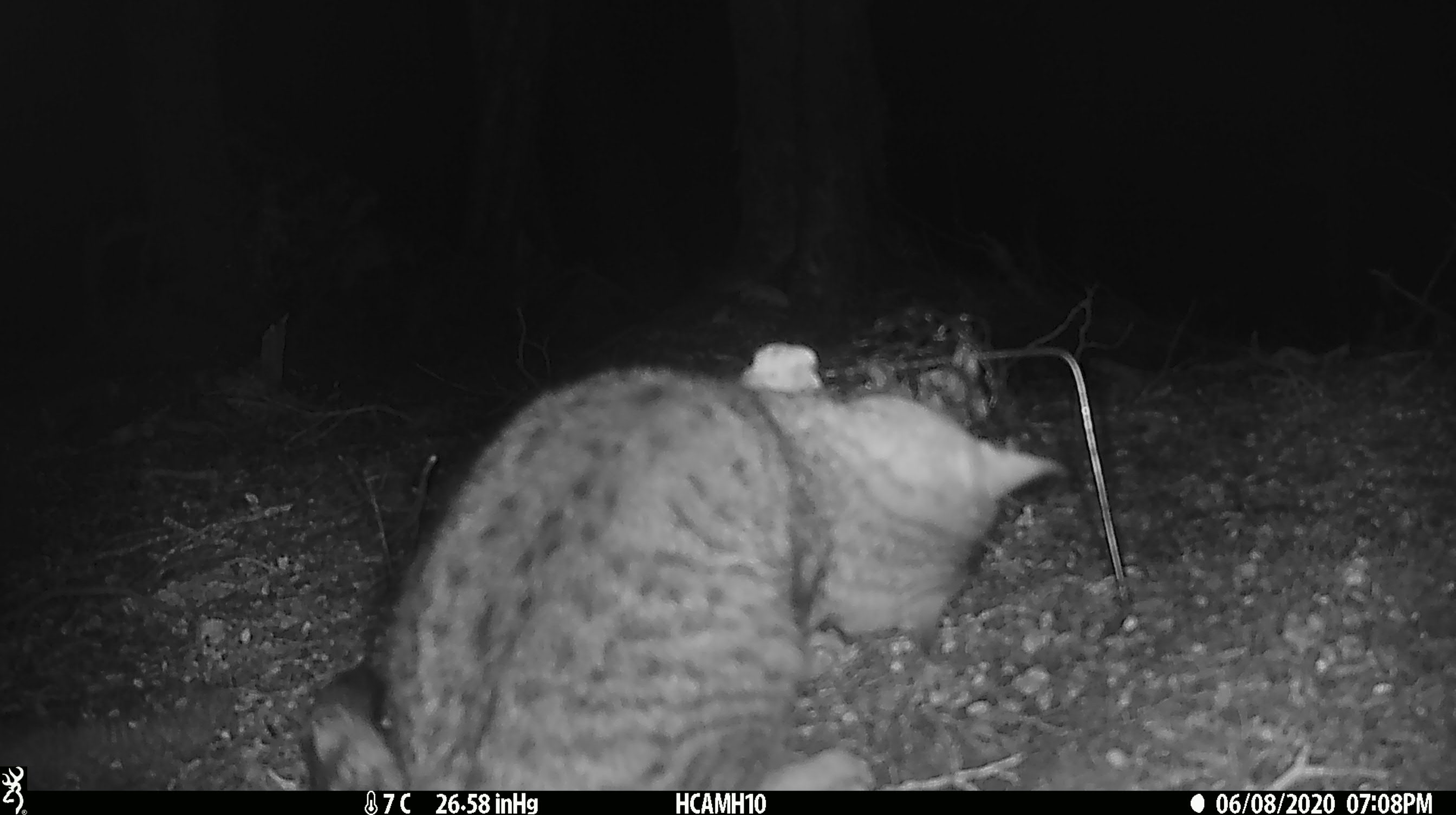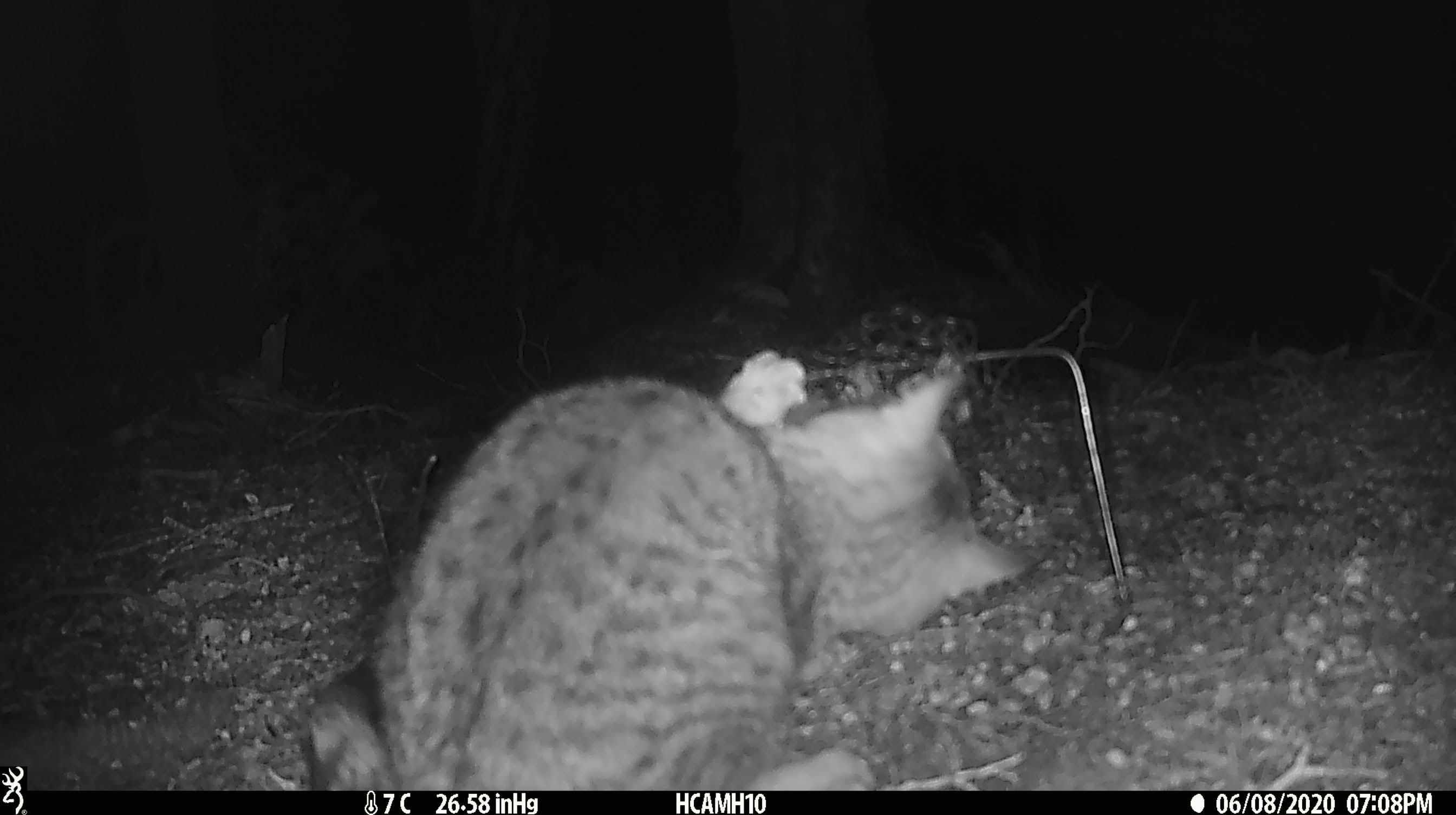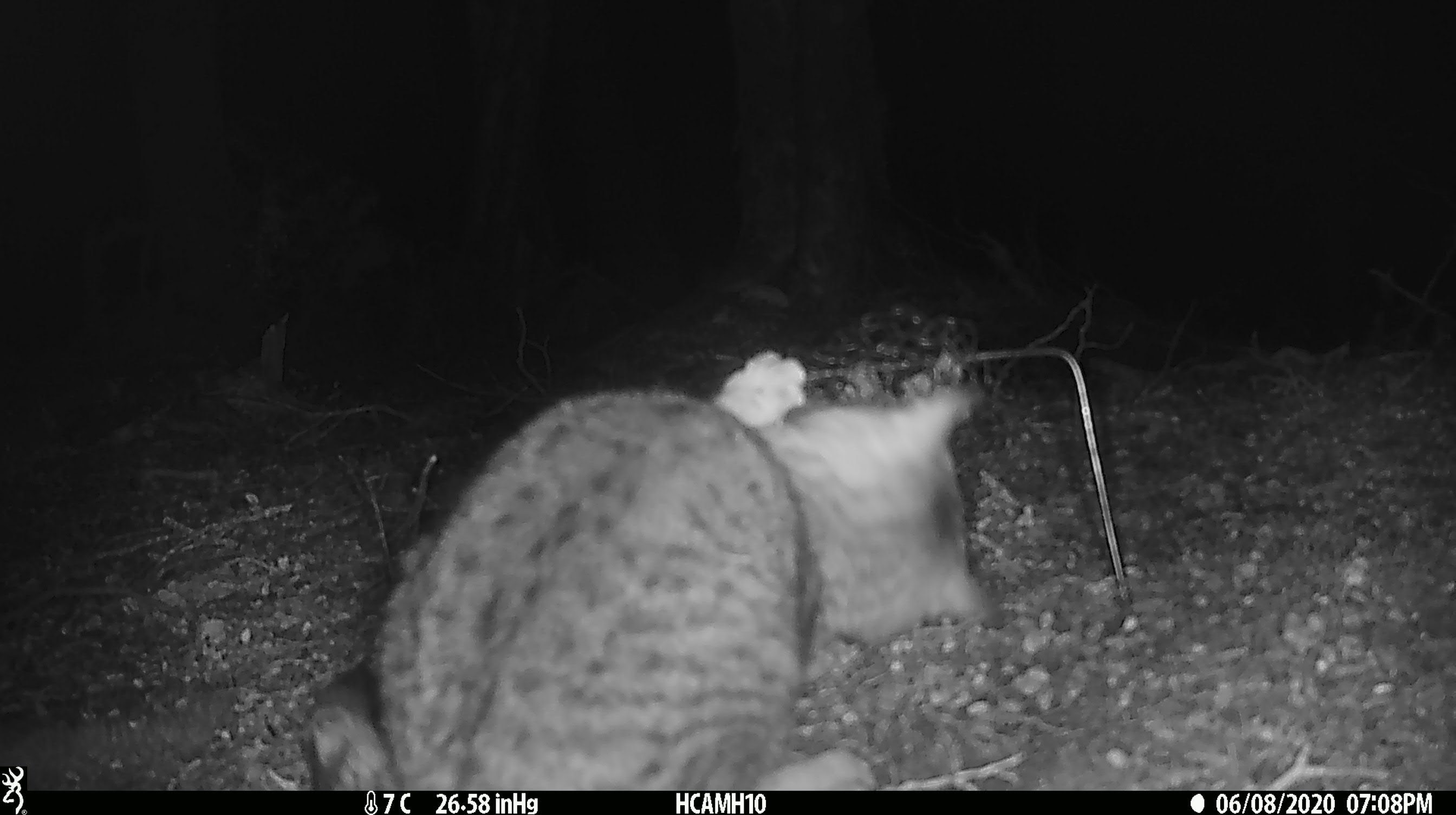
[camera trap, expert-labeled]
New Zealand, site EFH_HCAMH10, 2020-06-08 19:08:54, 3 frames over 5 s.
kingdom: Animalia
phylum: Chordata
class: Mammalia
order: Carnivora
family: Felidae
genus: Felis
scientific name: Felis catus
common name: domestic cat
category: cat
Cat (domestic cat) (Felis catus).